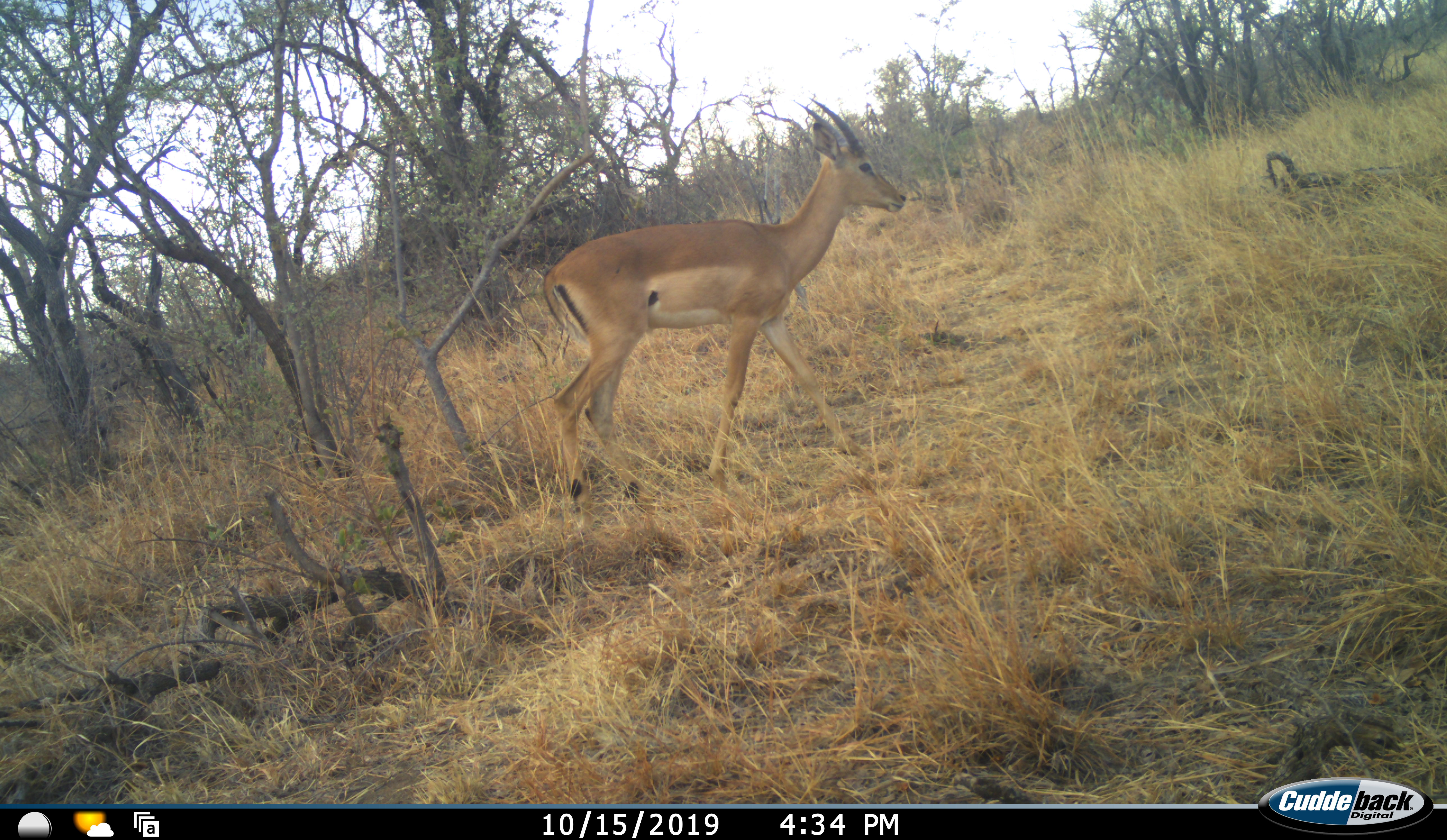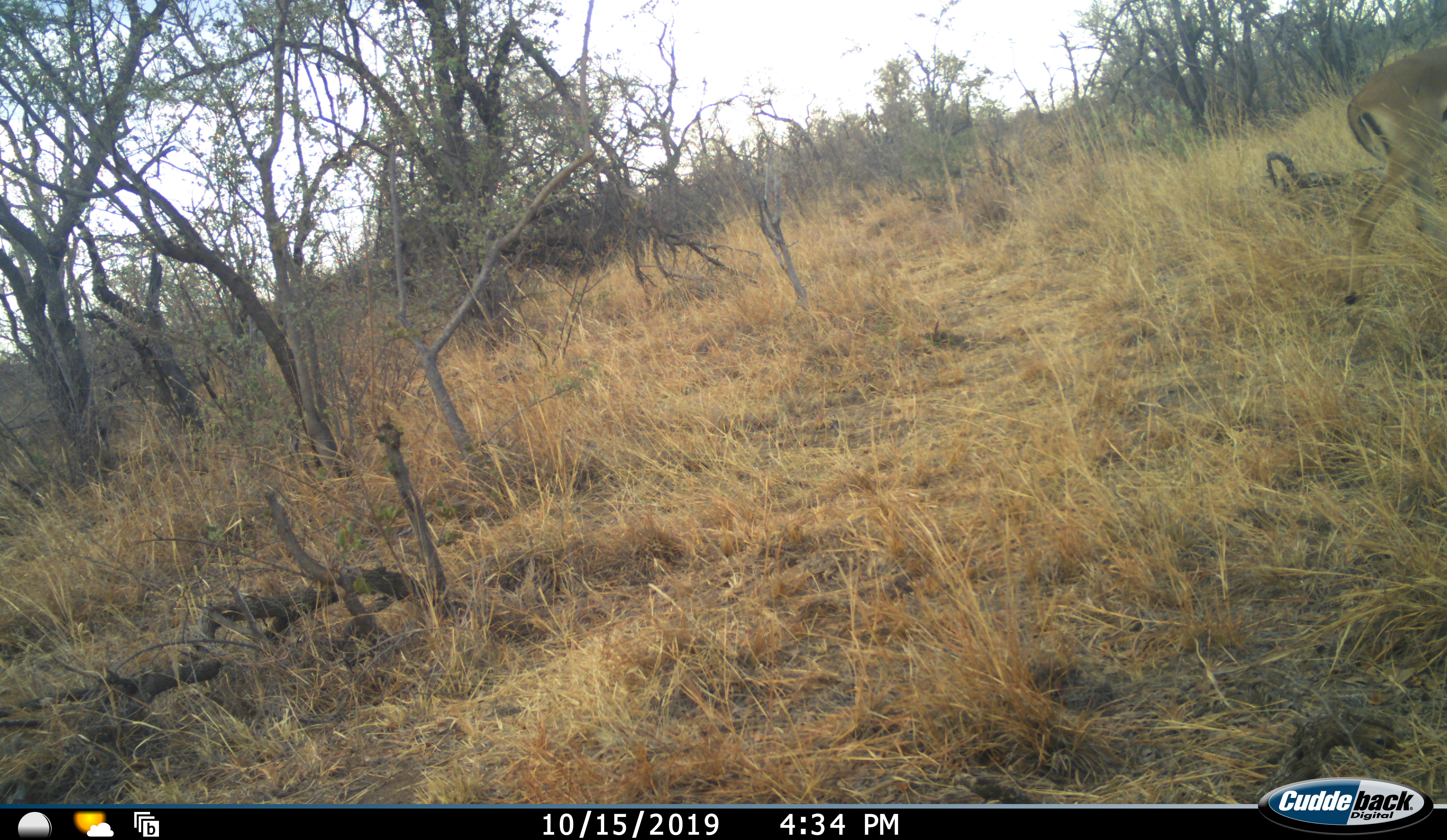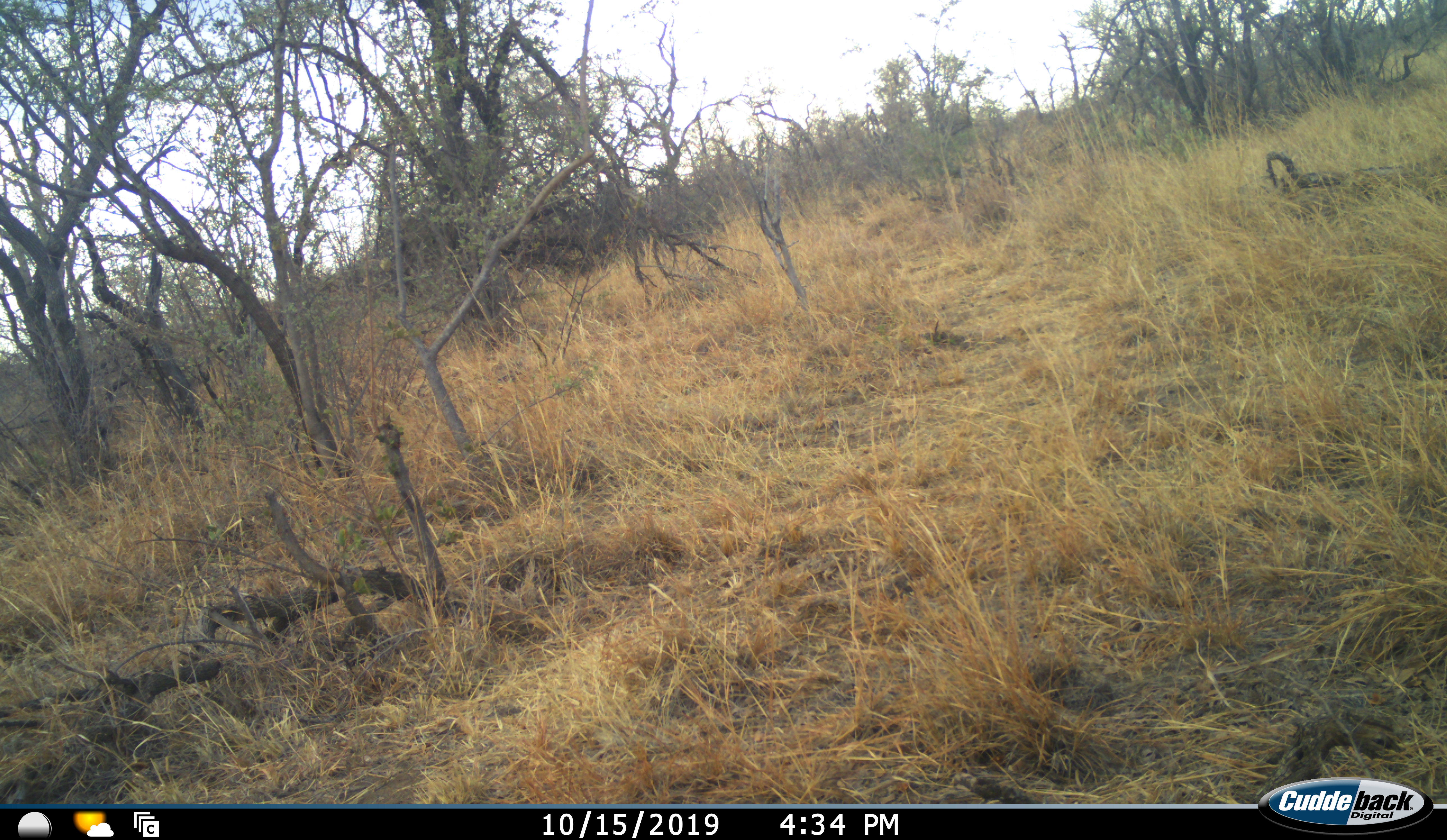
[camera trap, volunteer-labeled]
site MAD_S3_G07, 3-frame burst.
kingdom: Animalia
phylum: Chordata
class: Mammalia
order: Artiodactyla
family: Bovidae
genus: Aepyceros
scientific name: Aepyceros melampus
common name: impala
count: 1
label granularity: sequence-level